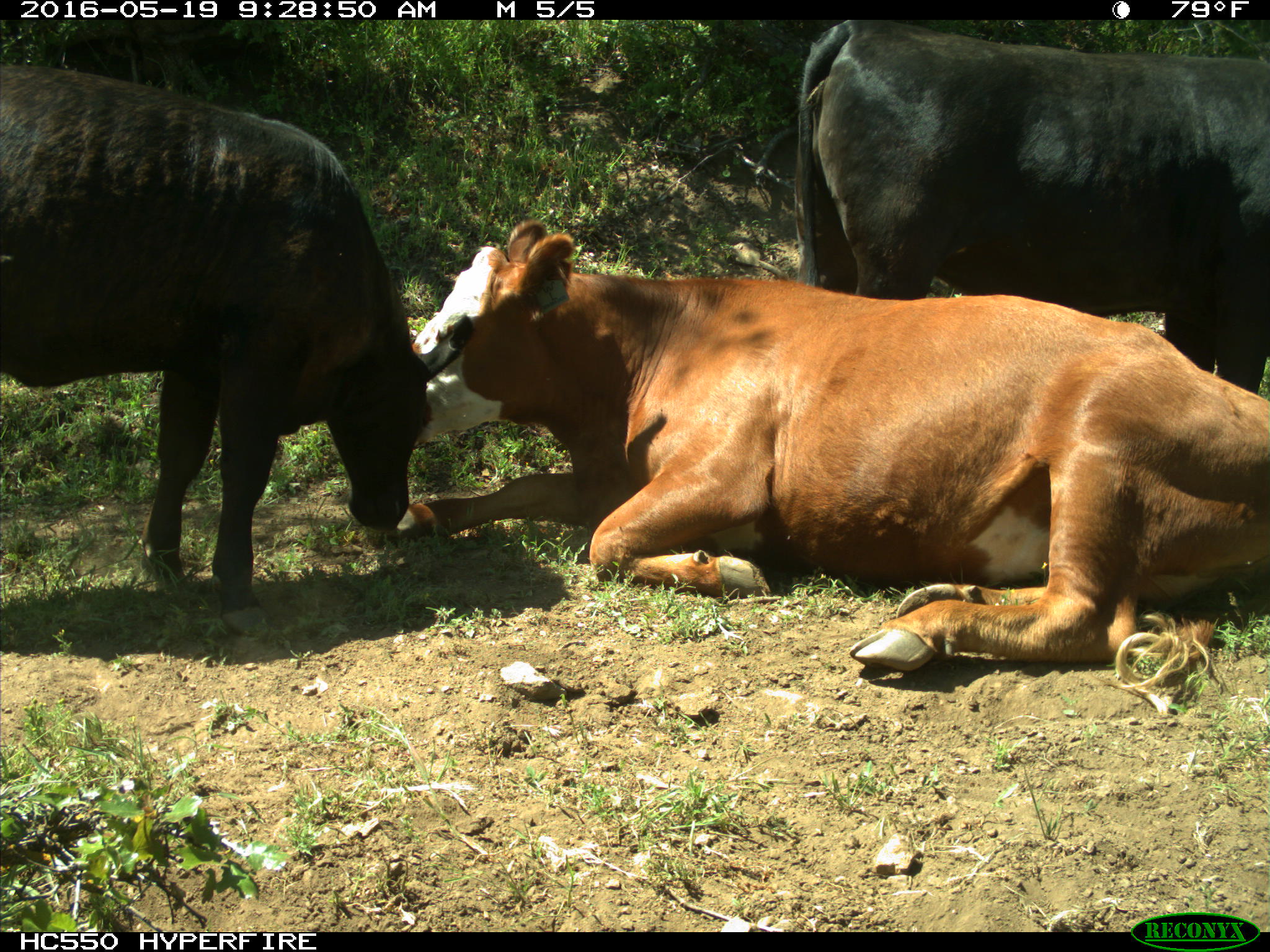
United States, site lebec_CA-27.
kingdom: Animalia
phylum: Chordata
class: Mammalia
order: Artiodactyla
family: Bovidae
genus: Bos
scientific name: Bos taurus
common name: domestic cow